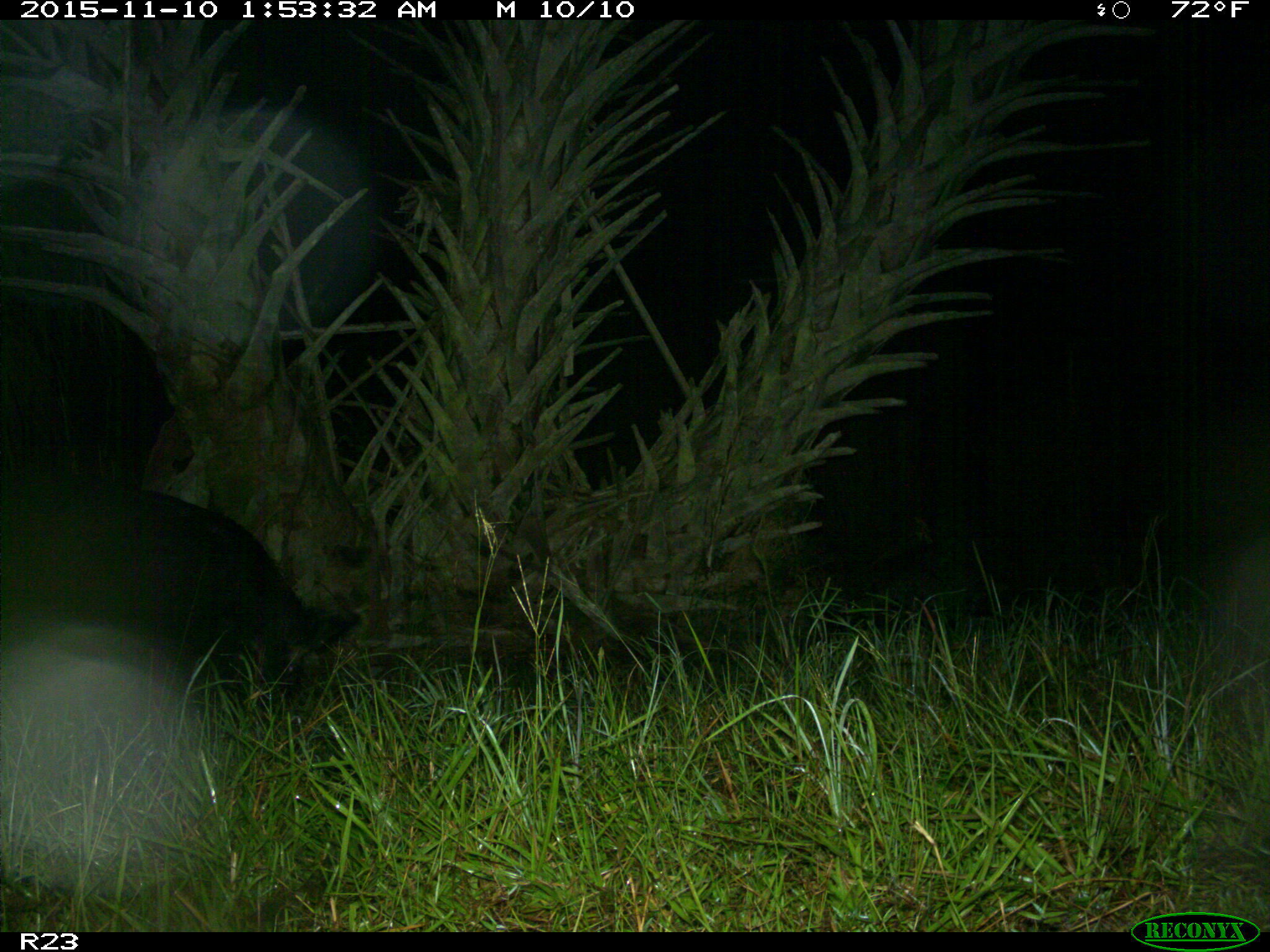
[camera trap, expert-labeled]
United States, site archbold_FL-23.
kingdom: Animalia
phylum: Chordata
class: Mammalia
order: Artiodactyla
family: Suidae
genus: Sus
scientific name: Sus scrofa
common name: wild boar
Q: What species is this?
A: Sus scrofa (wild boar).